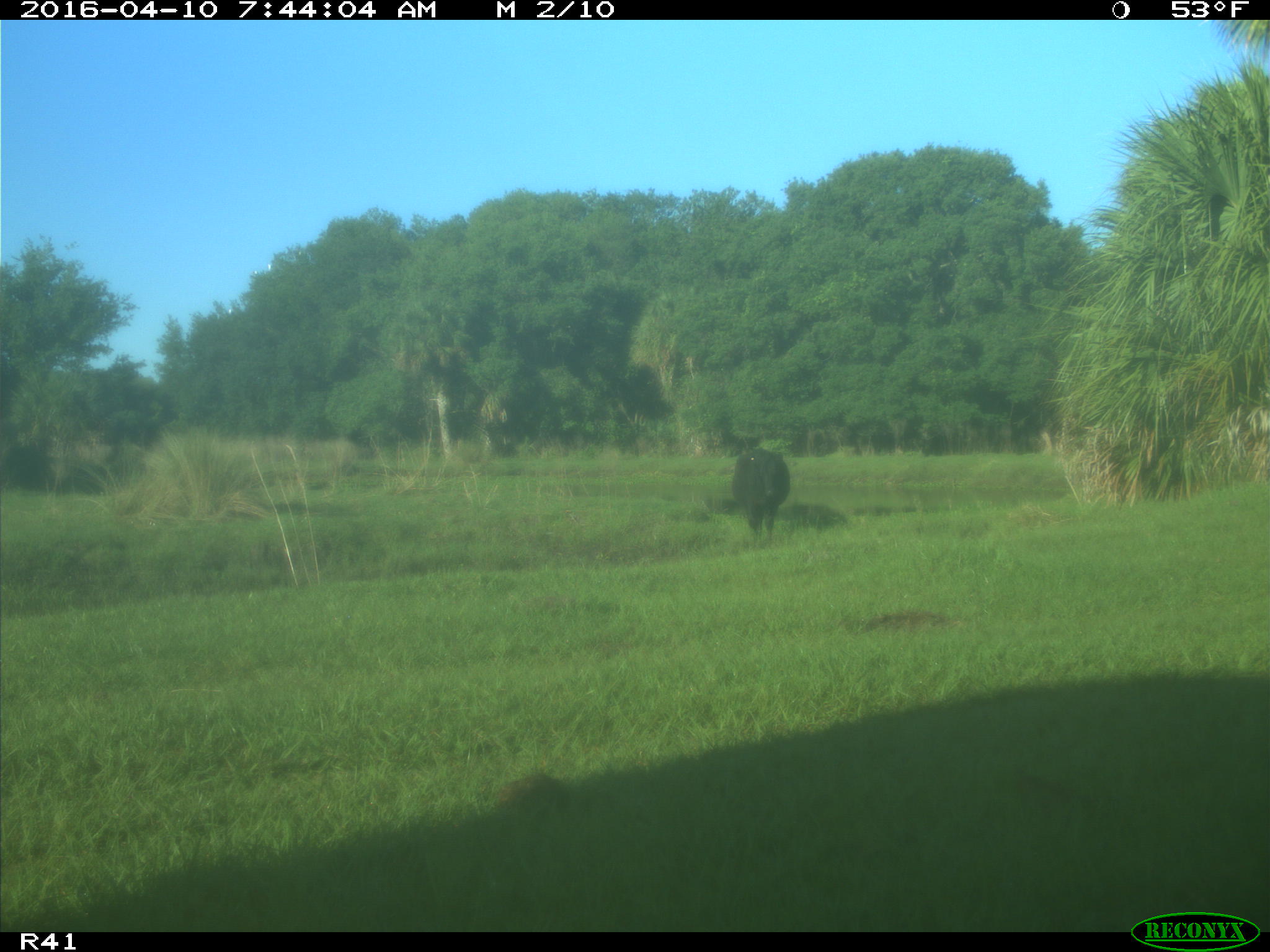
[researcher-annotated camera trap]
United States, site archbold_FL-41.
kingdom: Animalia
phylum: Chordata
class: Mammalia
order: Artiodactyla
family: Bovidae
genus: Bos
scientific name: Bos taurus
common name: domestic cow